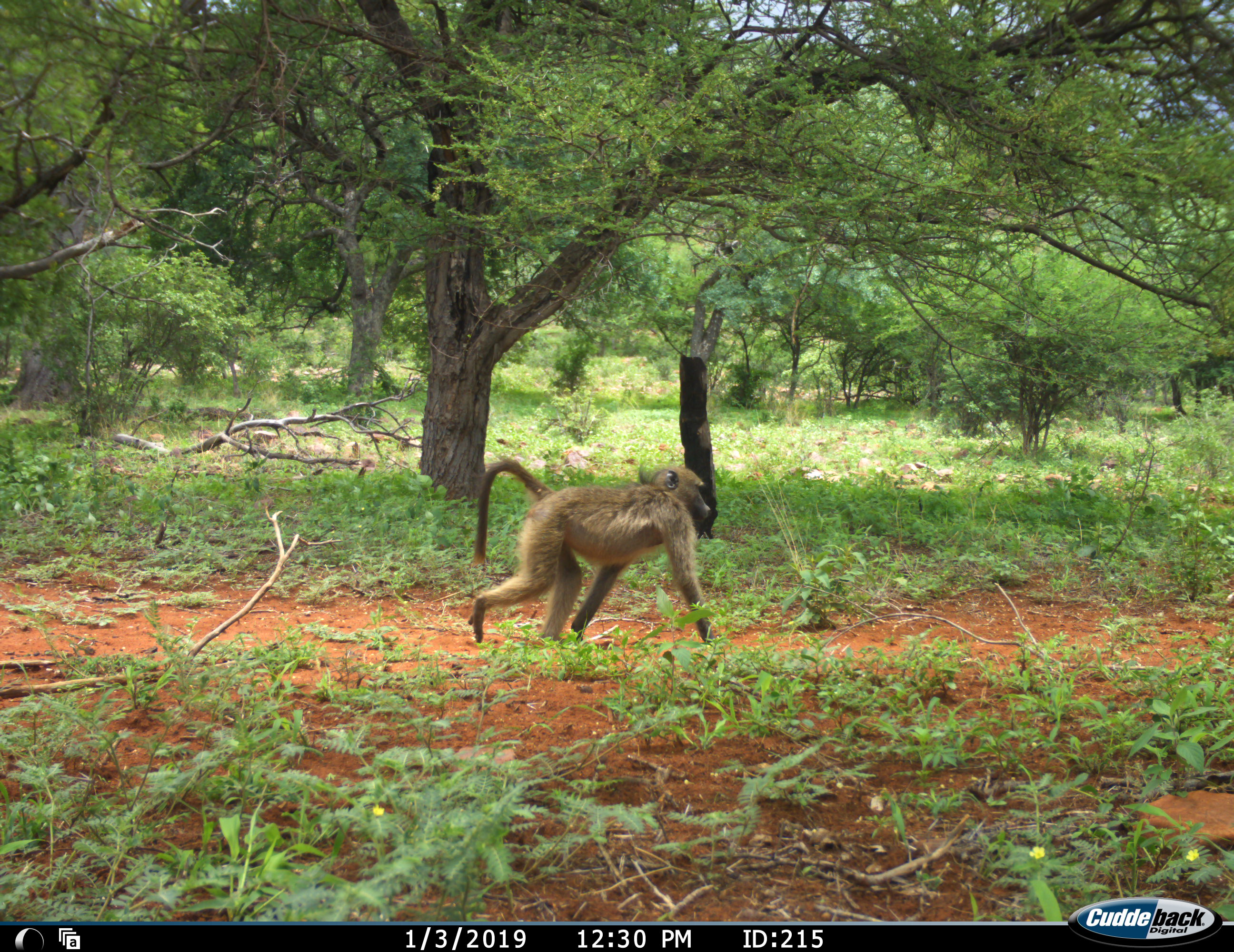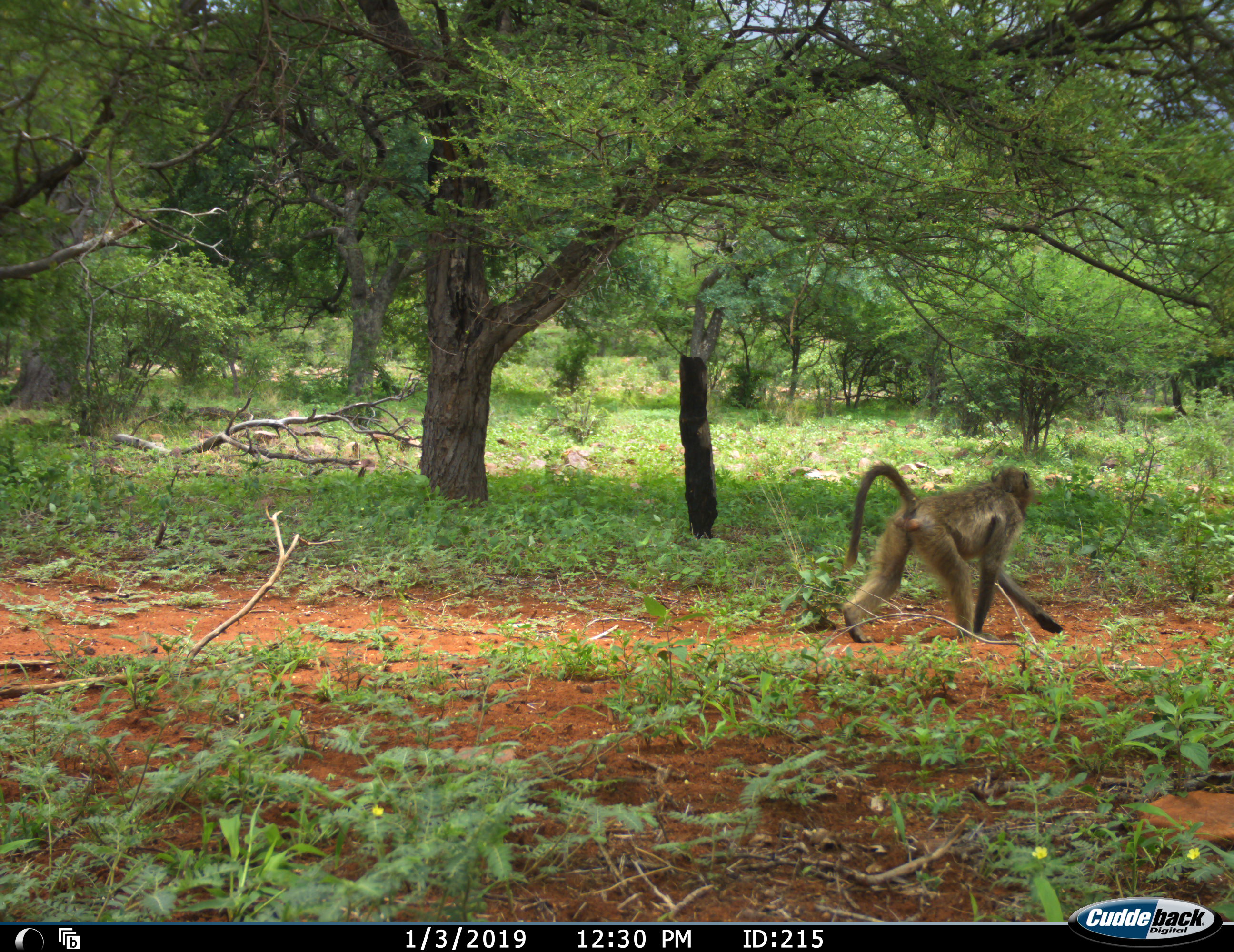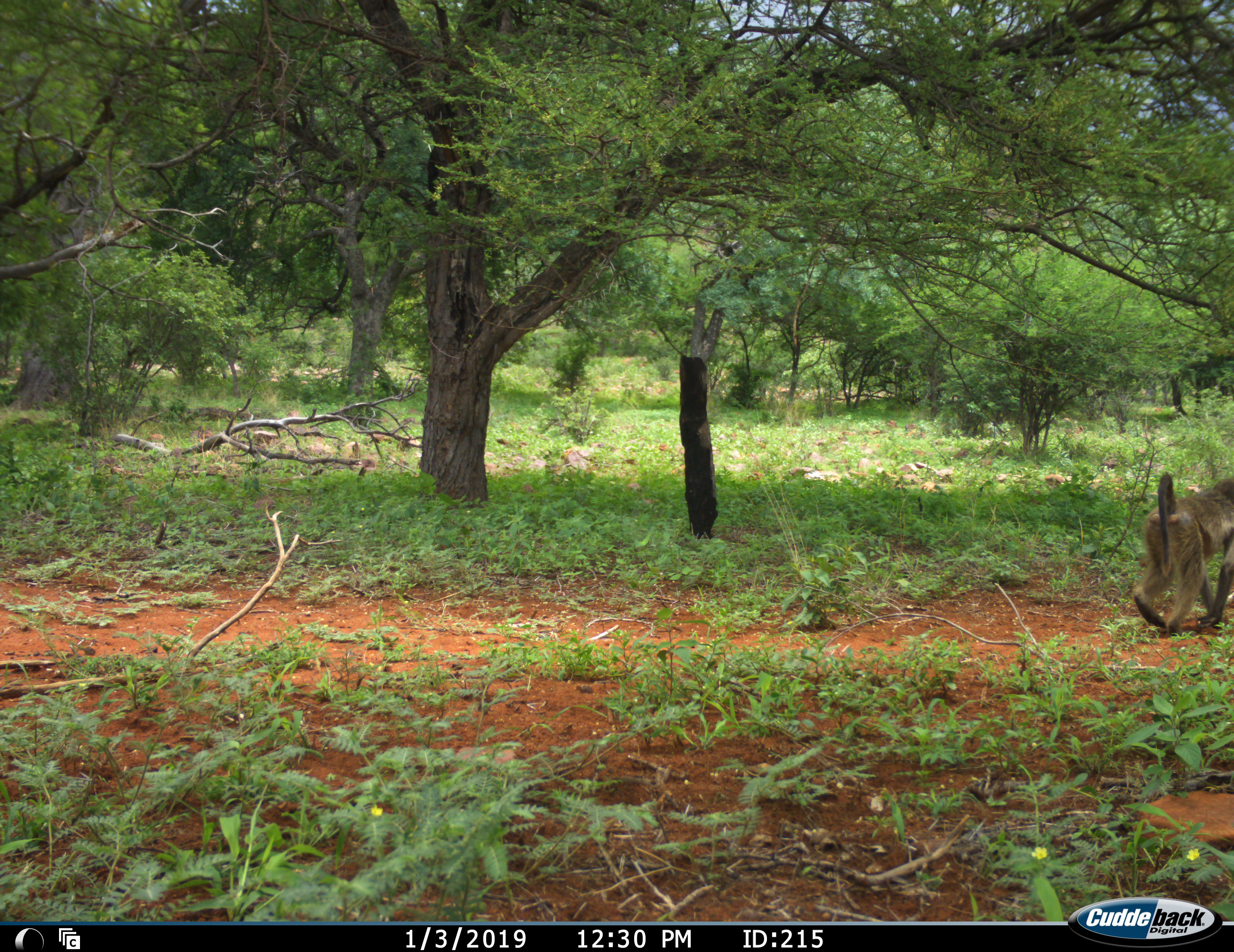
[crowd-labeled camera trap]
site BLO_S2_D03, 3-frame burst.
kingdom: Animalia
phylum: Chordata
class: Mammalia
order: Primates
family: Cercopithecidae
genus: Papio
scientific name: Papio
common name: baboon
Baboon (Papio), count 1. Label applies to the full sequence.